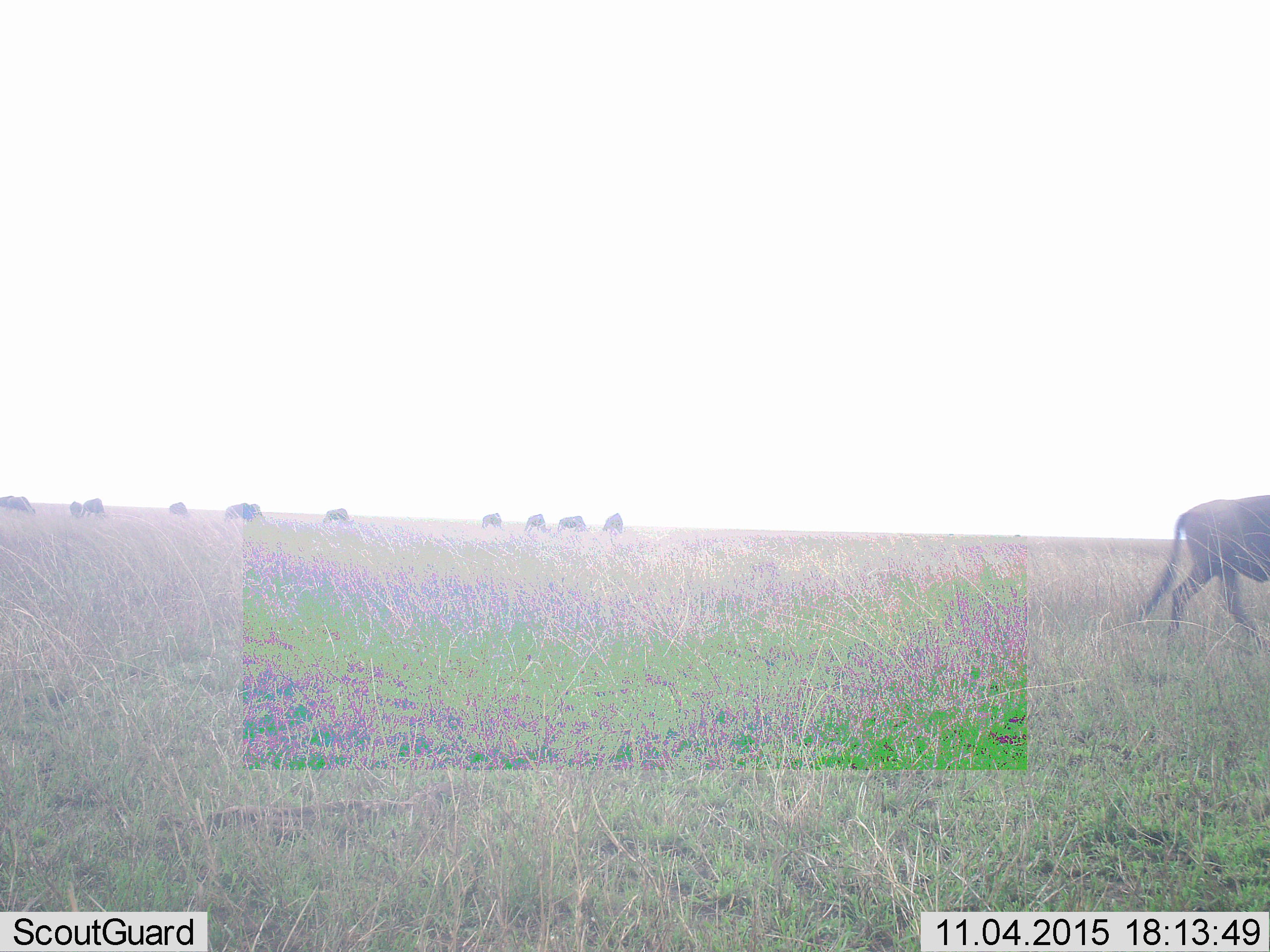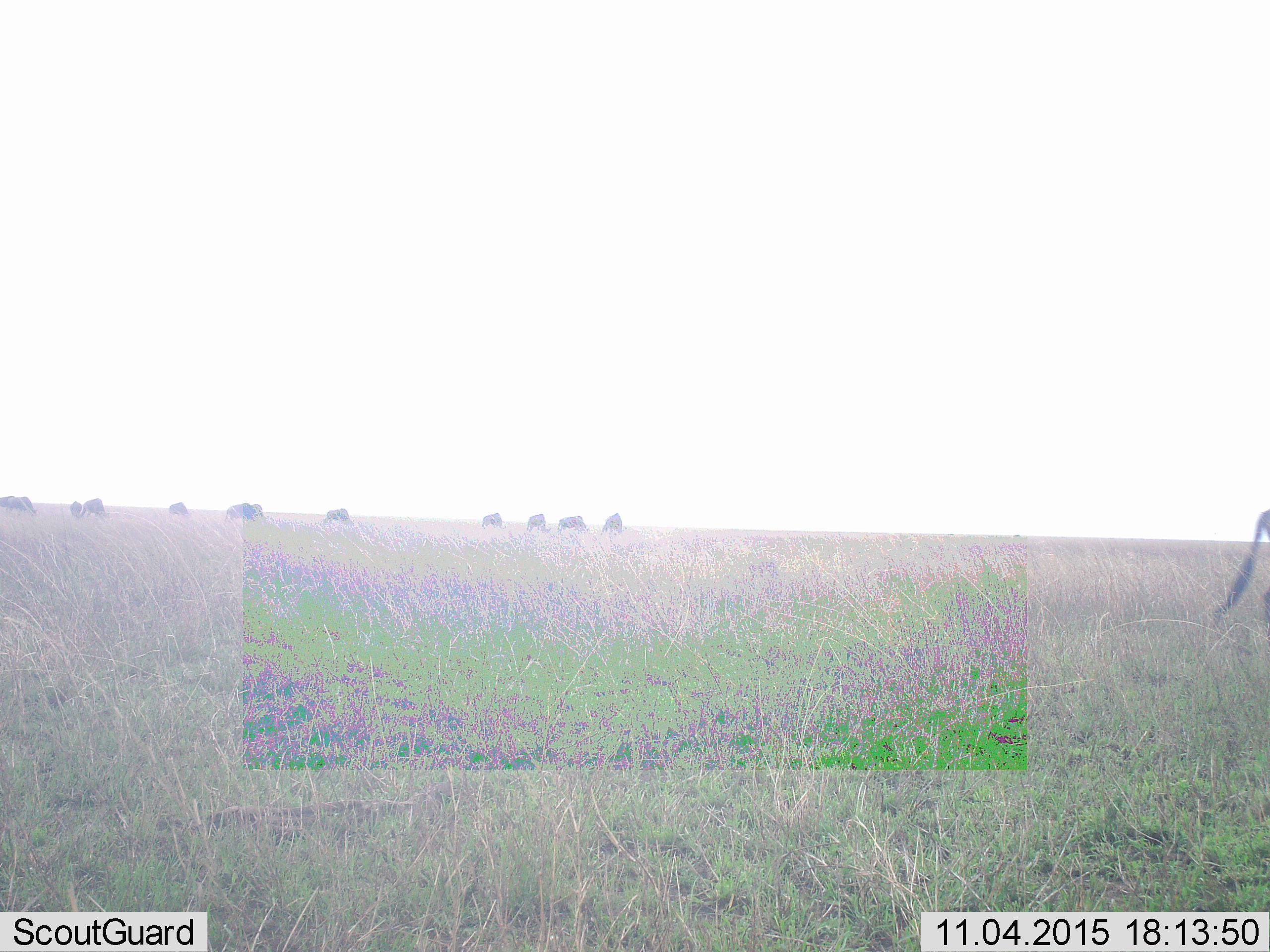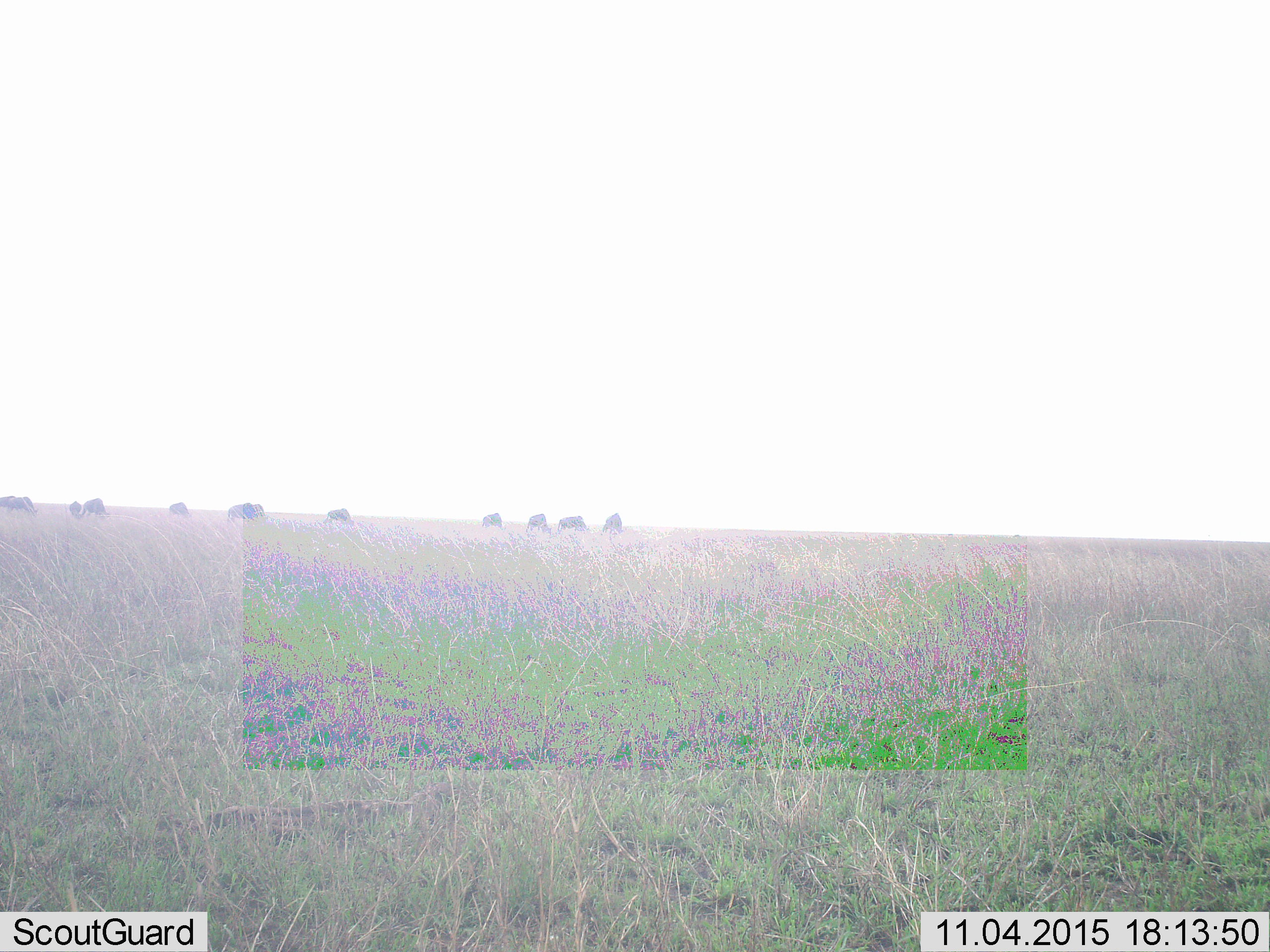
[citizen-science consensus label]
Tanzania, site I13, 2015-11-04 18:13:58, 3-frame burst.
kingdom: Animalia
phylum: Chordata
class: Mammalia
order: Artiodactyla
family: Bovidae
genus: Connochaetes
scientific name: Connochaetes taurinus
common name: blue wildebeest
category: wildebeest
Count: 11-50.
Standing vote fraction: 25%.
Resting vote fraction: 0%.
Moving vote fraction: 75%.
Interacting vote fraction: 0%.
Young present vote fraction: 0%.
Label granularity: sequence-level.